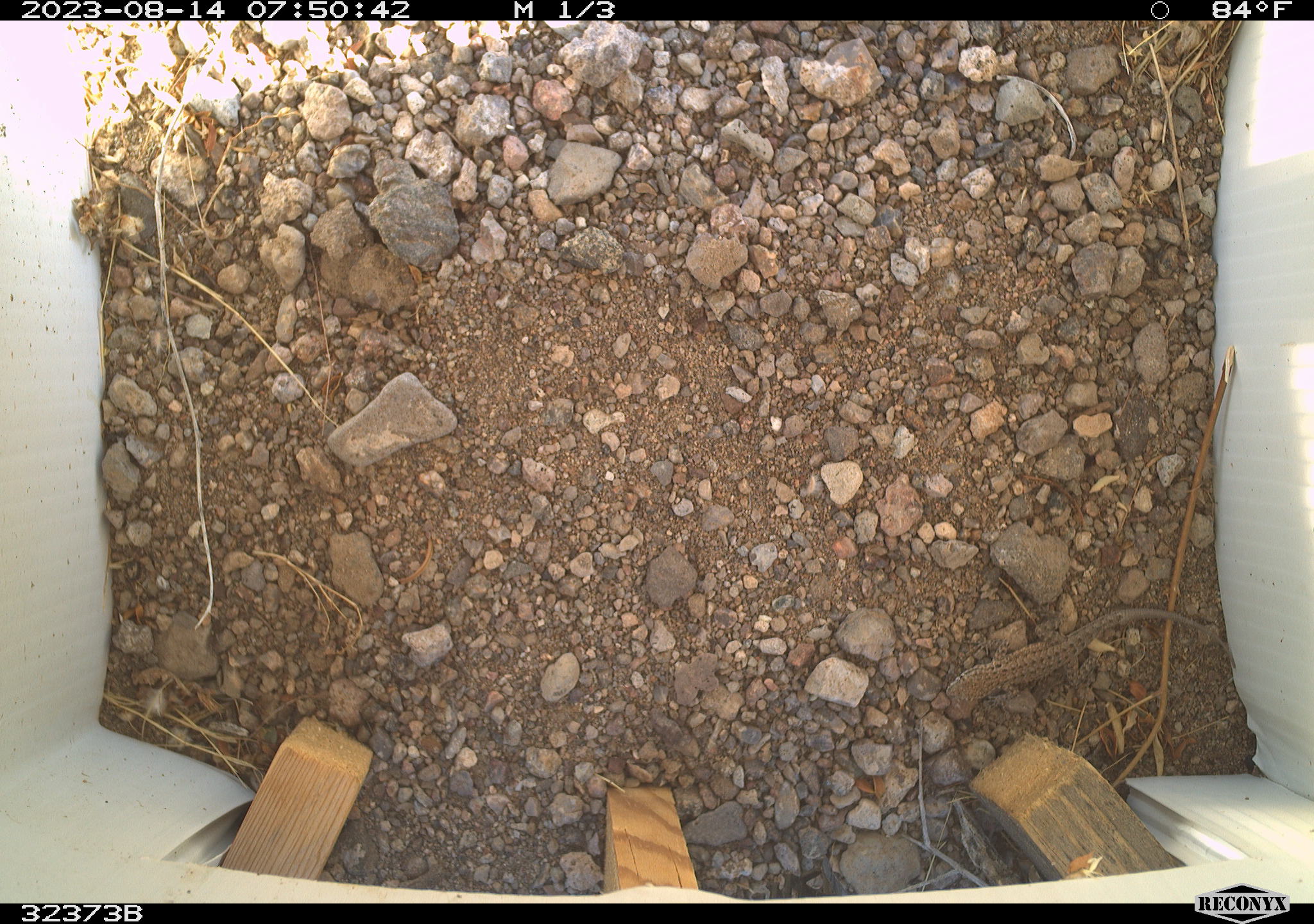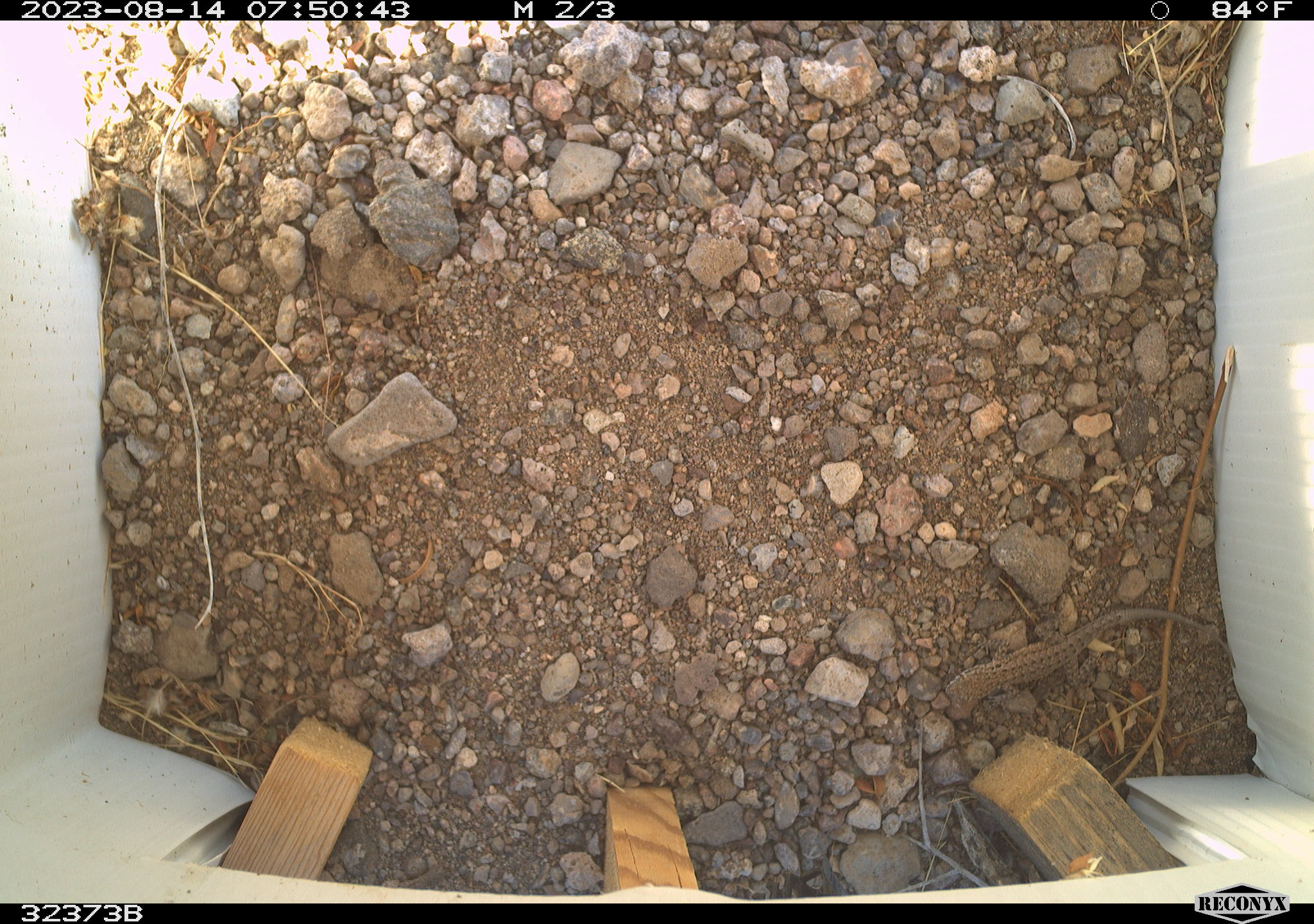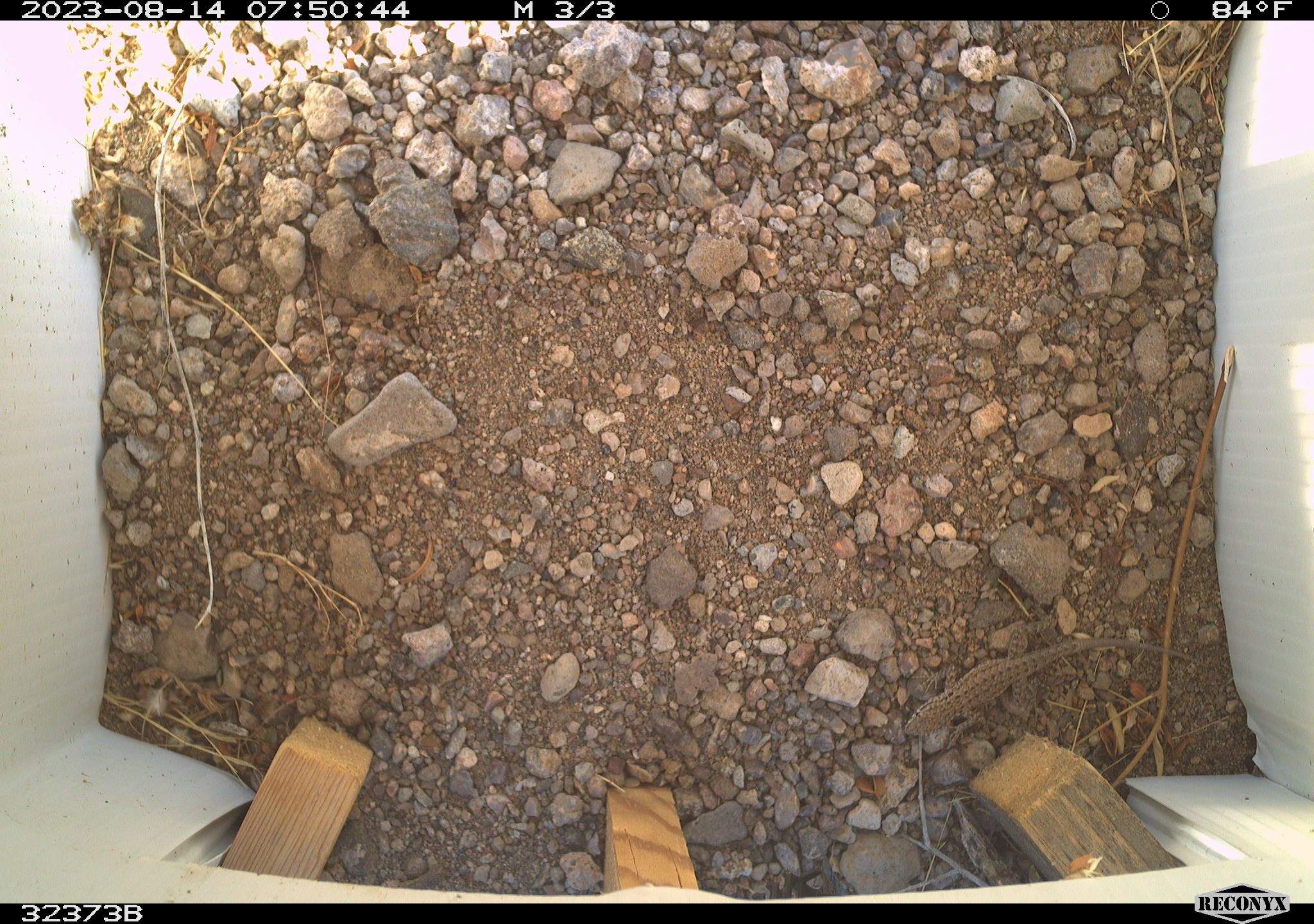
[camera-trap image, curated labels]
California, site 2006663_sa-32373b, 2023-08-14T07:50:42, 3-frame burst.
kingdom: Animalia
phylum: Chordata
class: Reptilia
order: Squamata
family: Phrynosomatidae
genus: Sceloporus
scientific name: Sceloporus graciosus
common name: common sagebrush lizard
Common sagebrush lizard (Sceloporus graciosus).